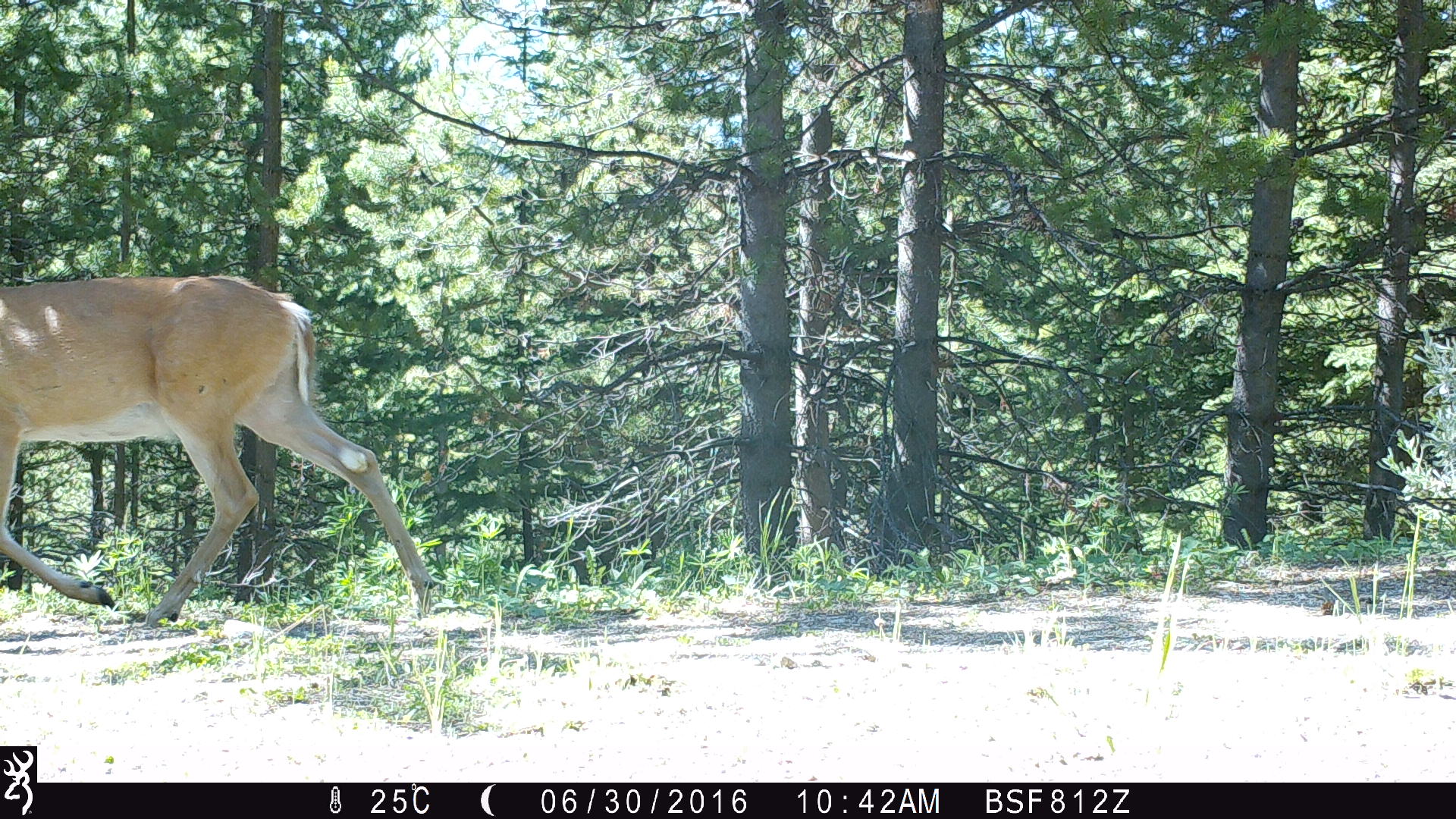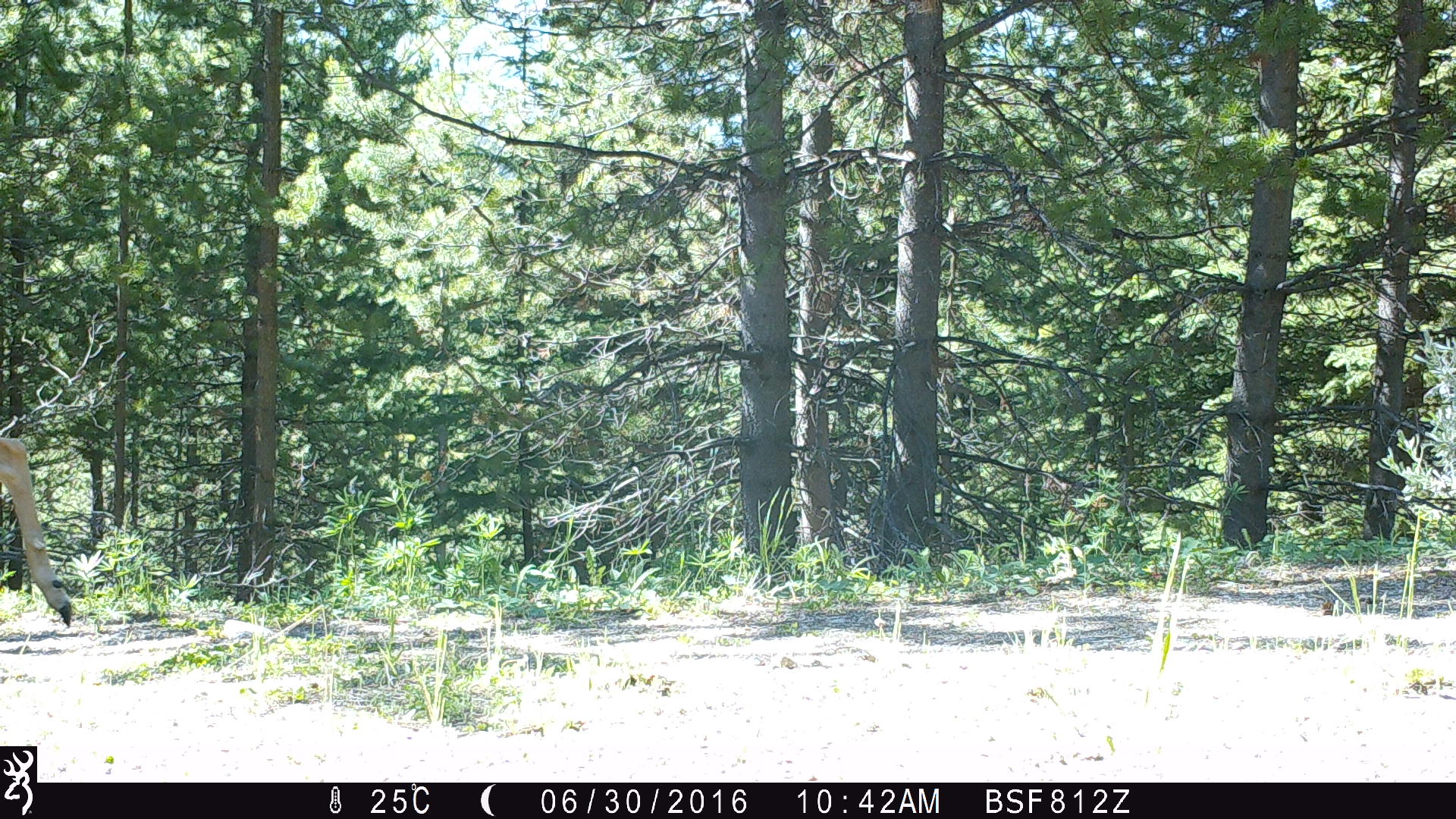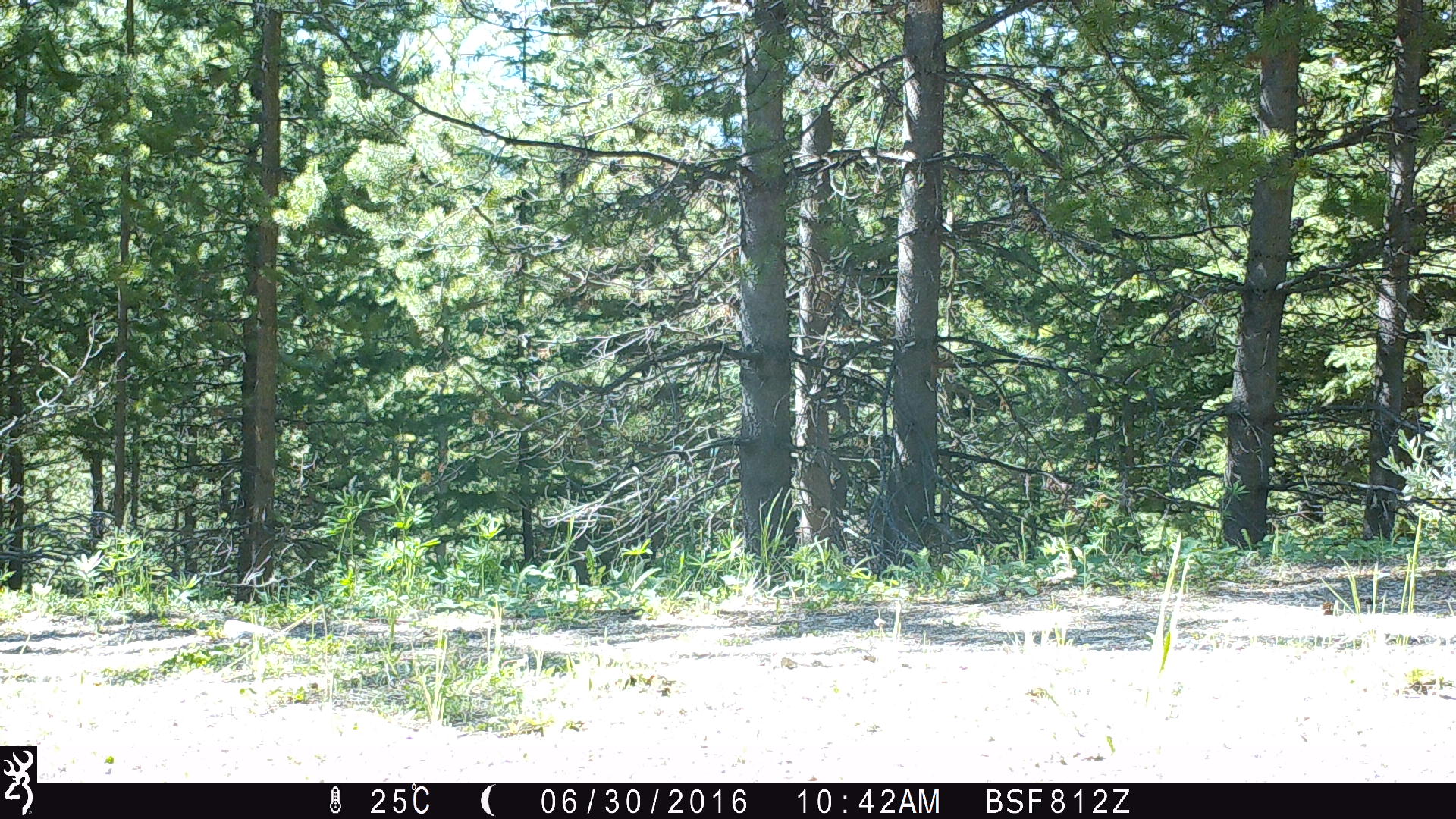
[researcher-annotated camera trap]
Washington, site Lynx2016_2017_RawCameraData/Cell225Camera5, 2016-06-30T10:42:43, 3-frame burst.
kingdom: Animalia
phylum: Chordata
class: Mammalia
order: Artiodactyla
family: Cervidae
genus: Odocoileus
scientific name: Odocoileus virginianus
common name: white-tailed deer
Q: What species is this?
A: Odocoileus virginianus (white-tailed deer).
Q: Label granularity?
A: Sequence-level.